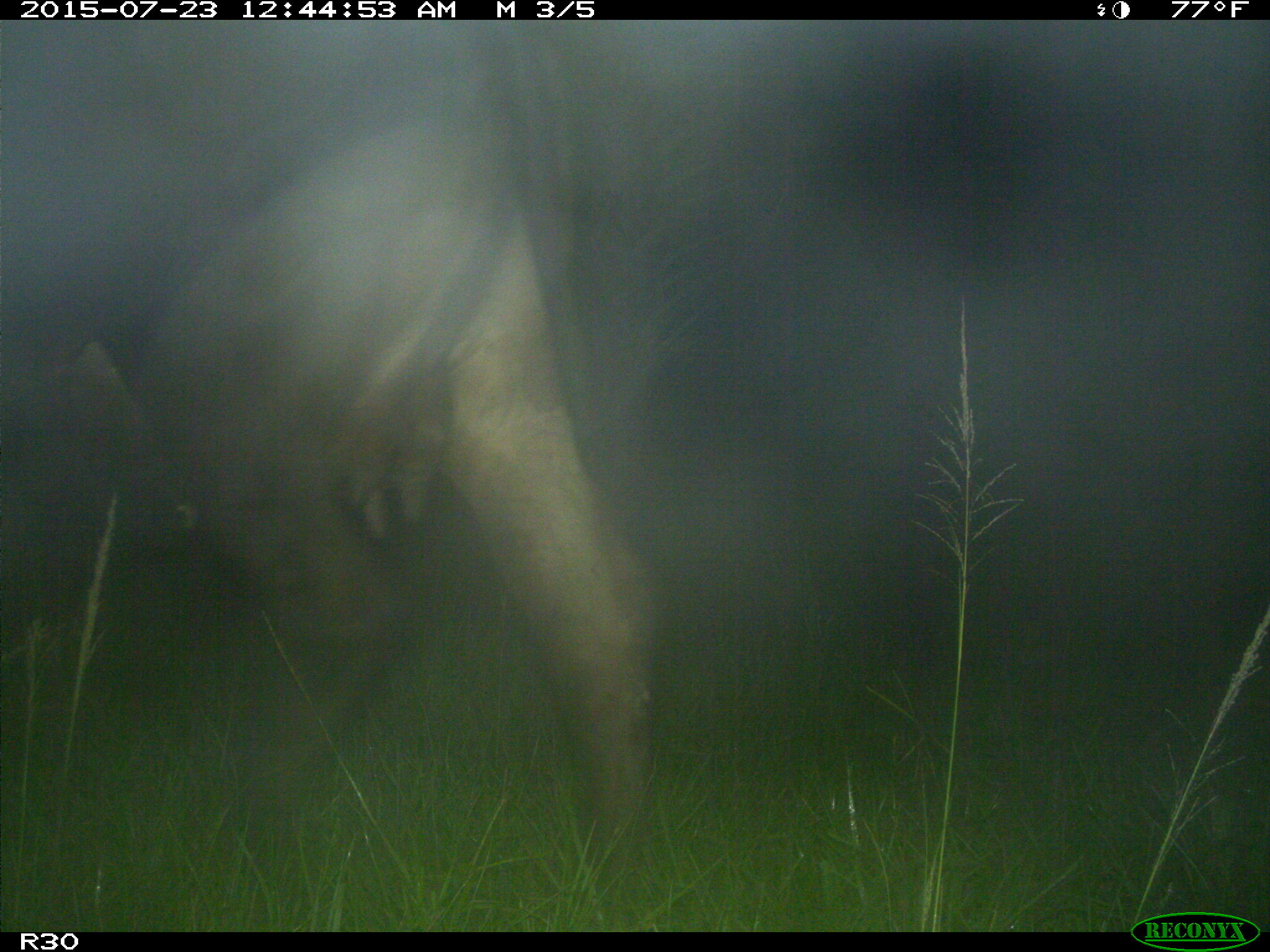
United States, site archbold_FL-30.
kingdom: Animalia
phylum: Chordata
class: Mammalia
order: Artiodactyla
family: Bovidae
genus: Bos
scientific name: Bos taurus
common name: domestic cow